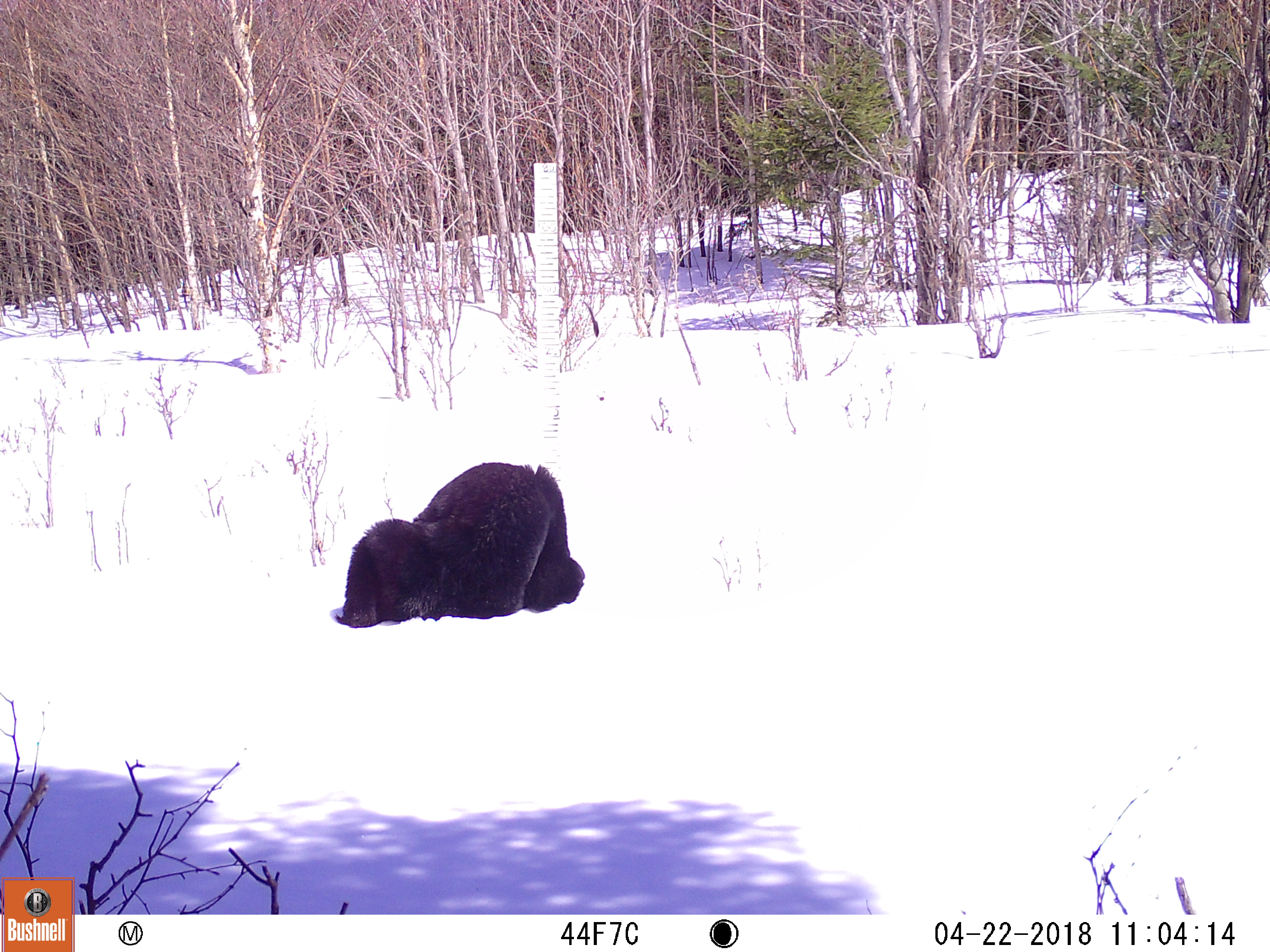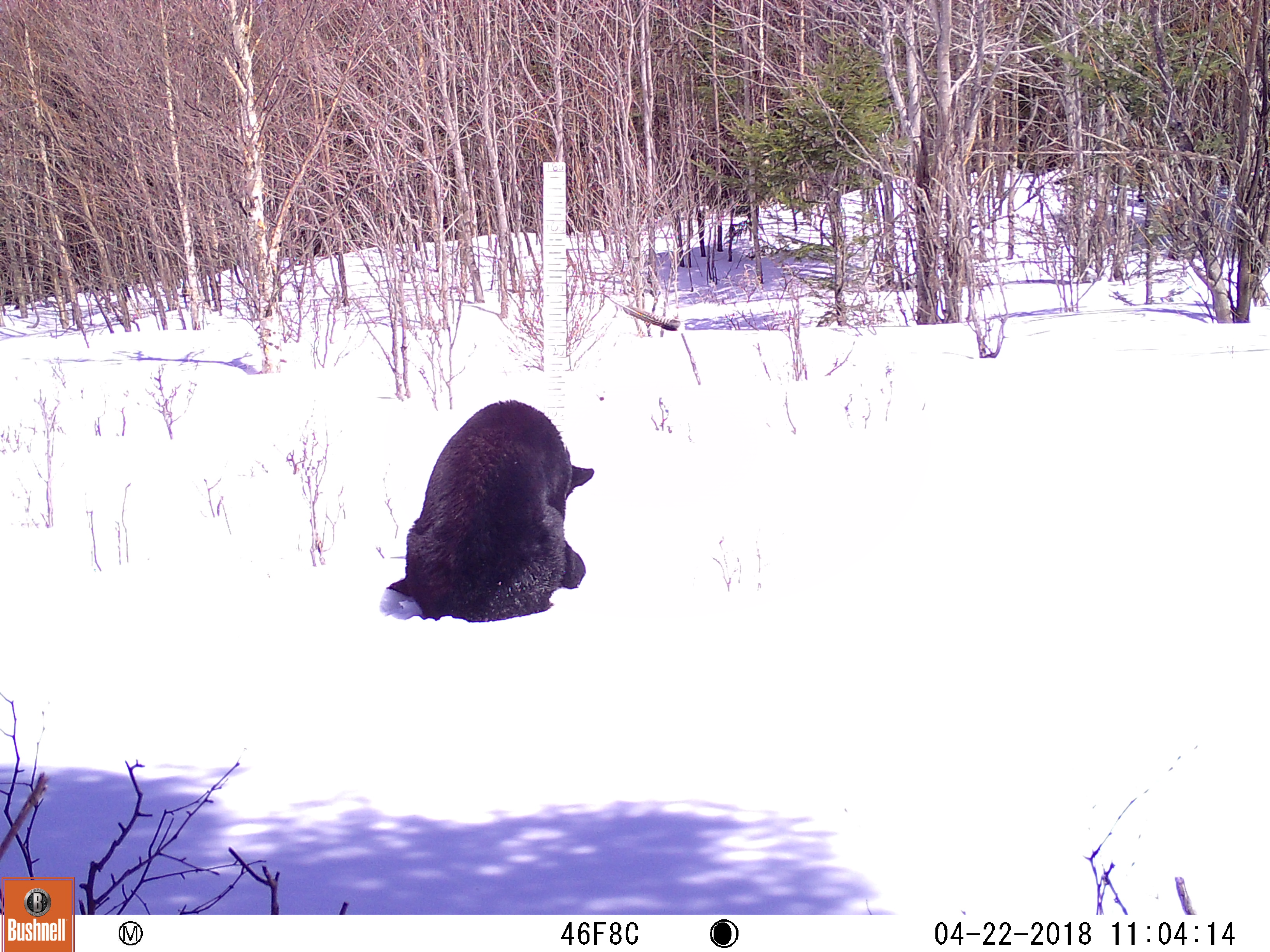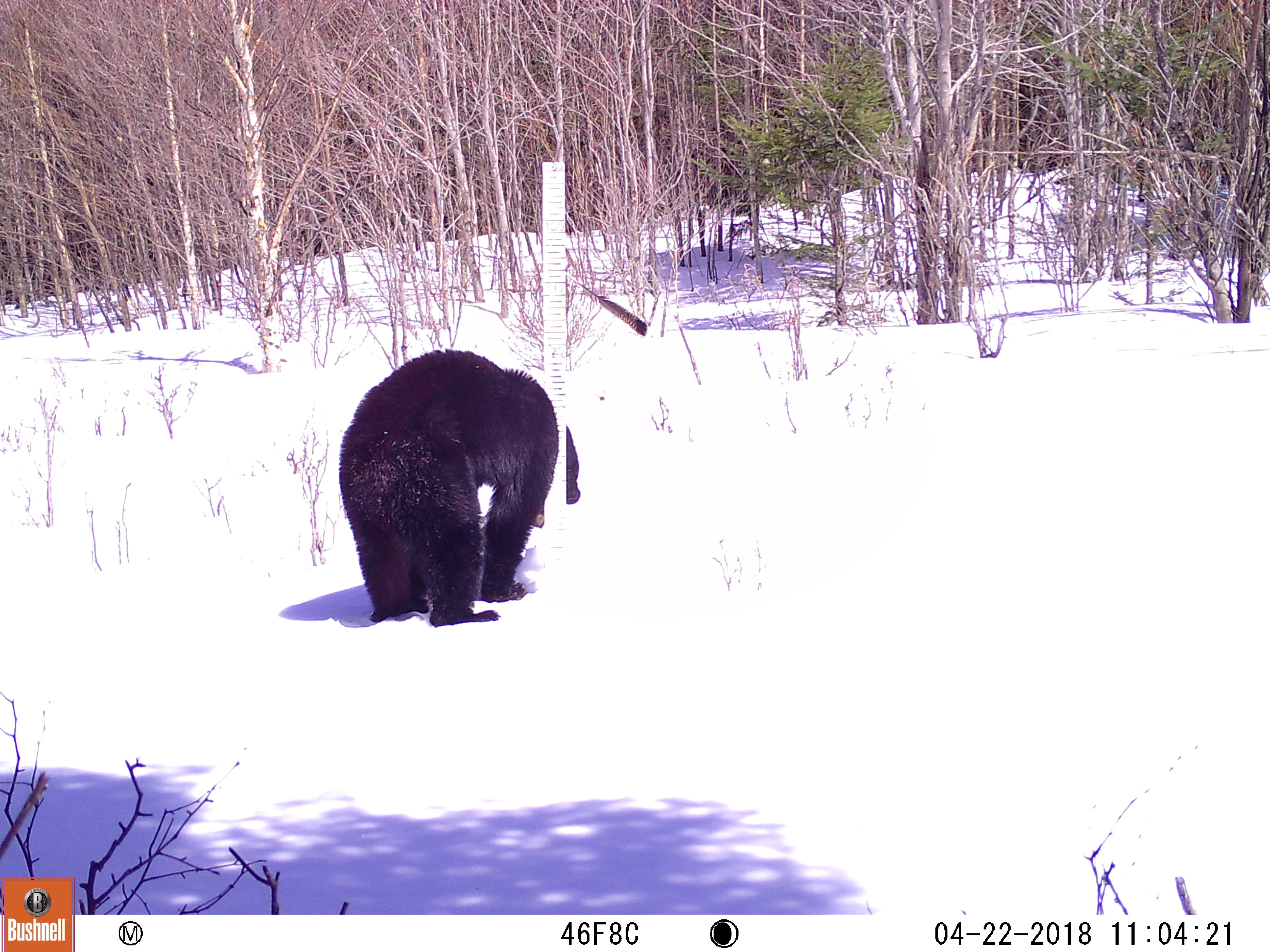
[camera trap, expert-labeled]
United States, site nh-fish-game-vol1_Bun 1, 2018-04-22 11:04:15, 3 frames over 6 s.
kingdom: Animalia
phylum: Chordata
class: Mammalia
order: Carnivora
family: Ursidae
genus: Ursus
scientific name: Ursus americanus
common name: black bear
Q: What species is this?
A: Black bear (Ursus americanus).